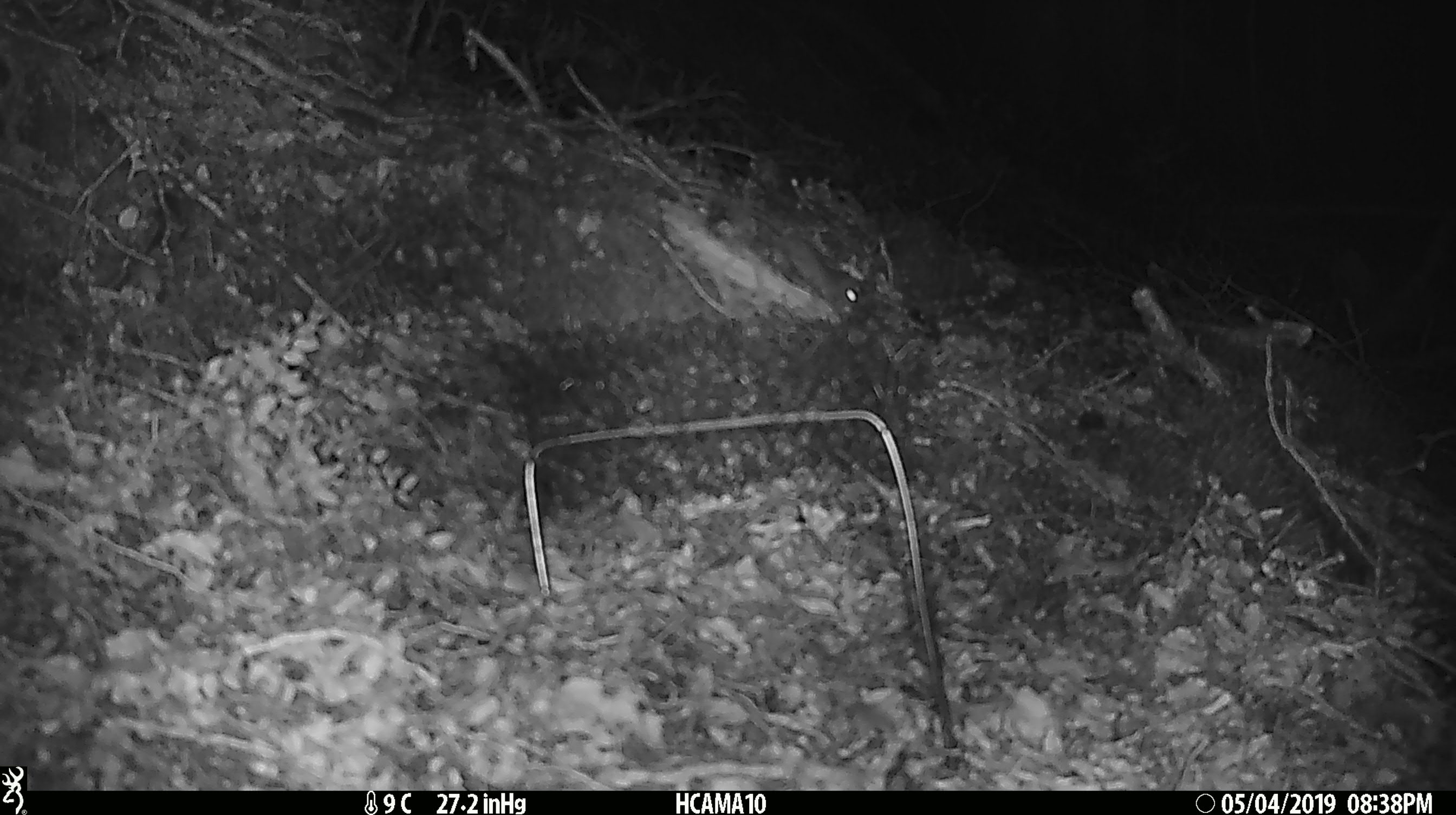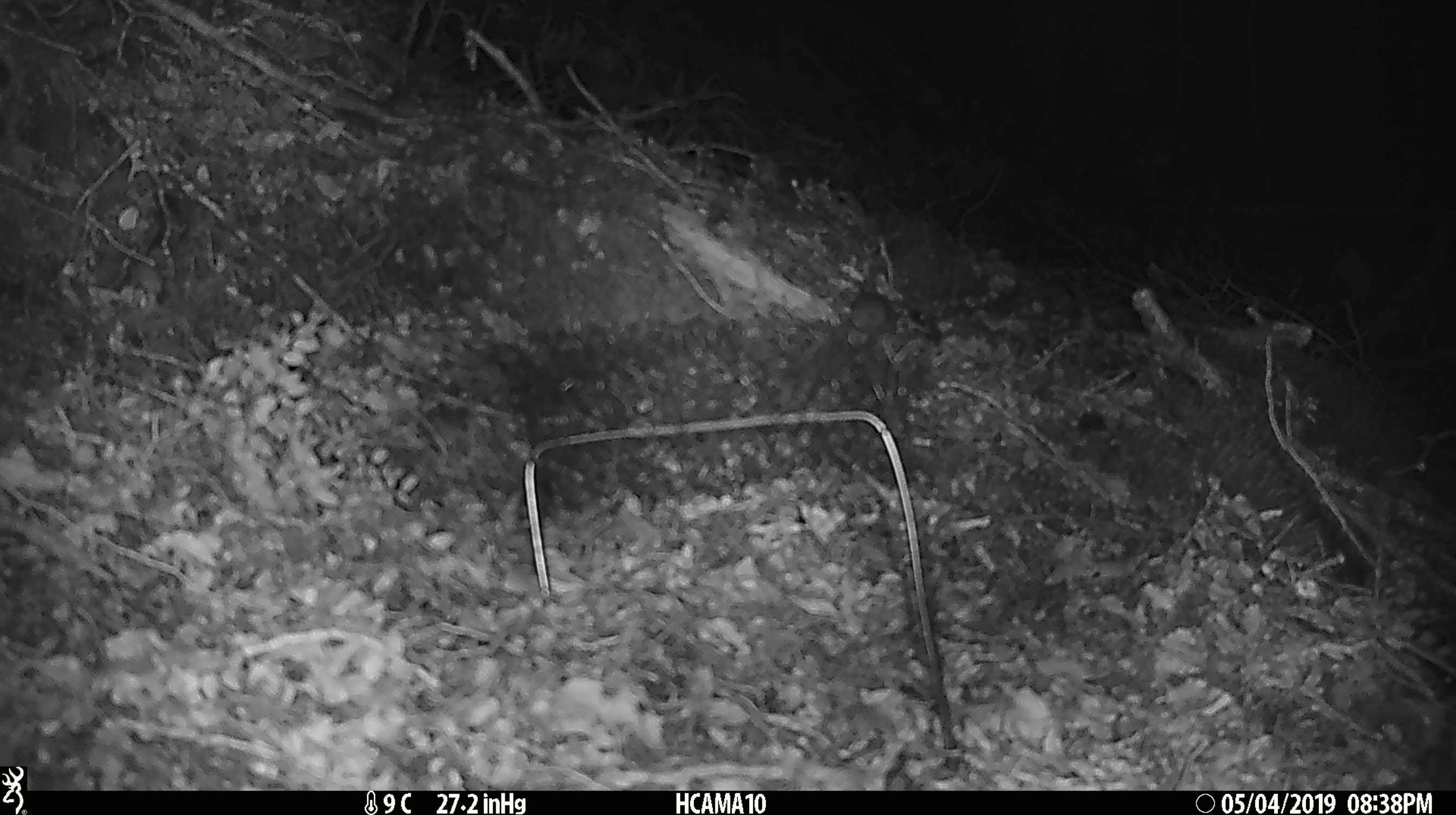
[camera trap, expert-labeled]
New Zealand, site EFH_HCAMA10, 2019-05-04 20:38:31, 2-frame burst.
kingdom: Animalia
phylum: Chordata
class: Mammalia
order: Rodentia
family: Muridae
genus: Rattus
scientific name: Rattus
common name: rat